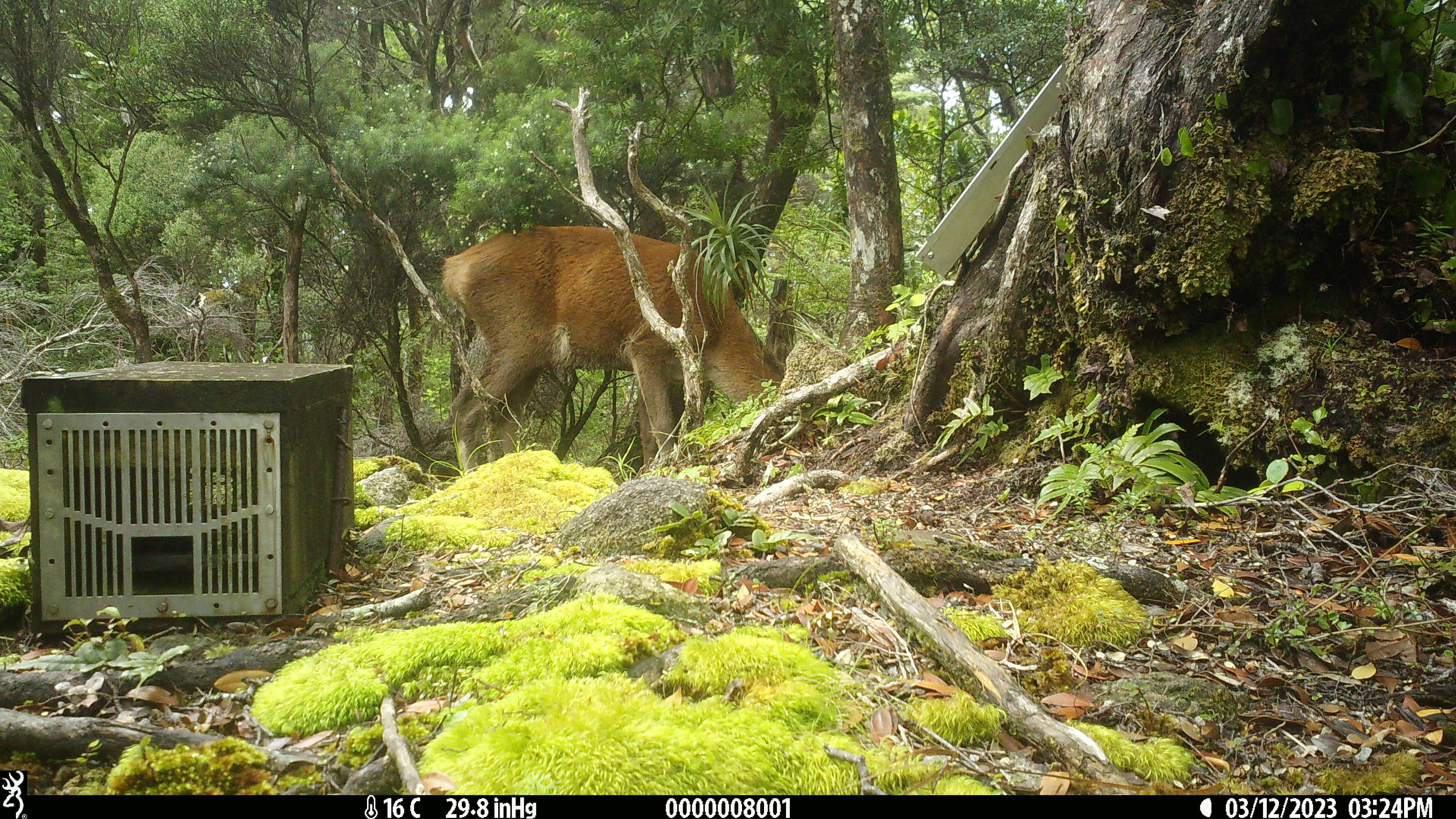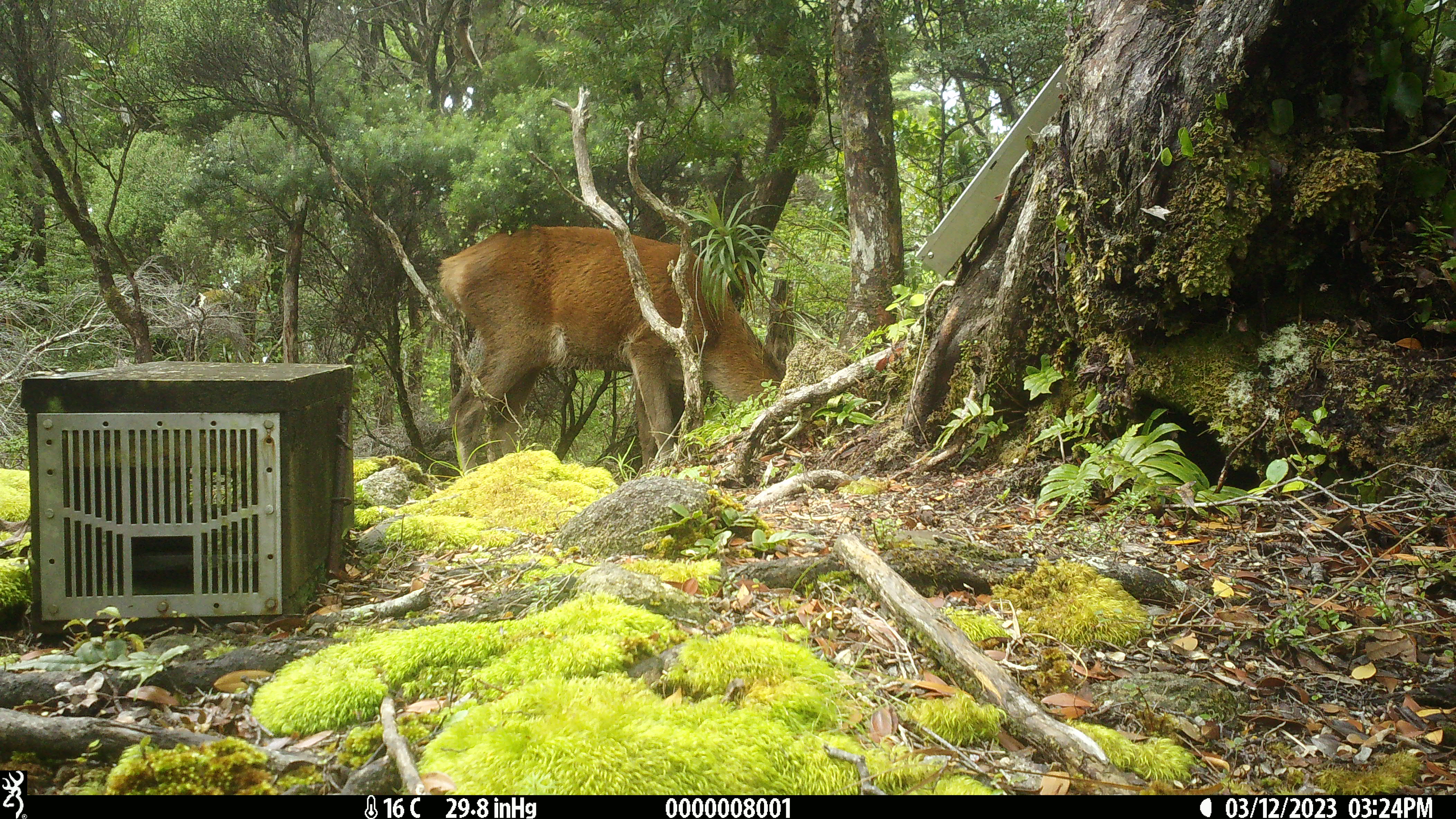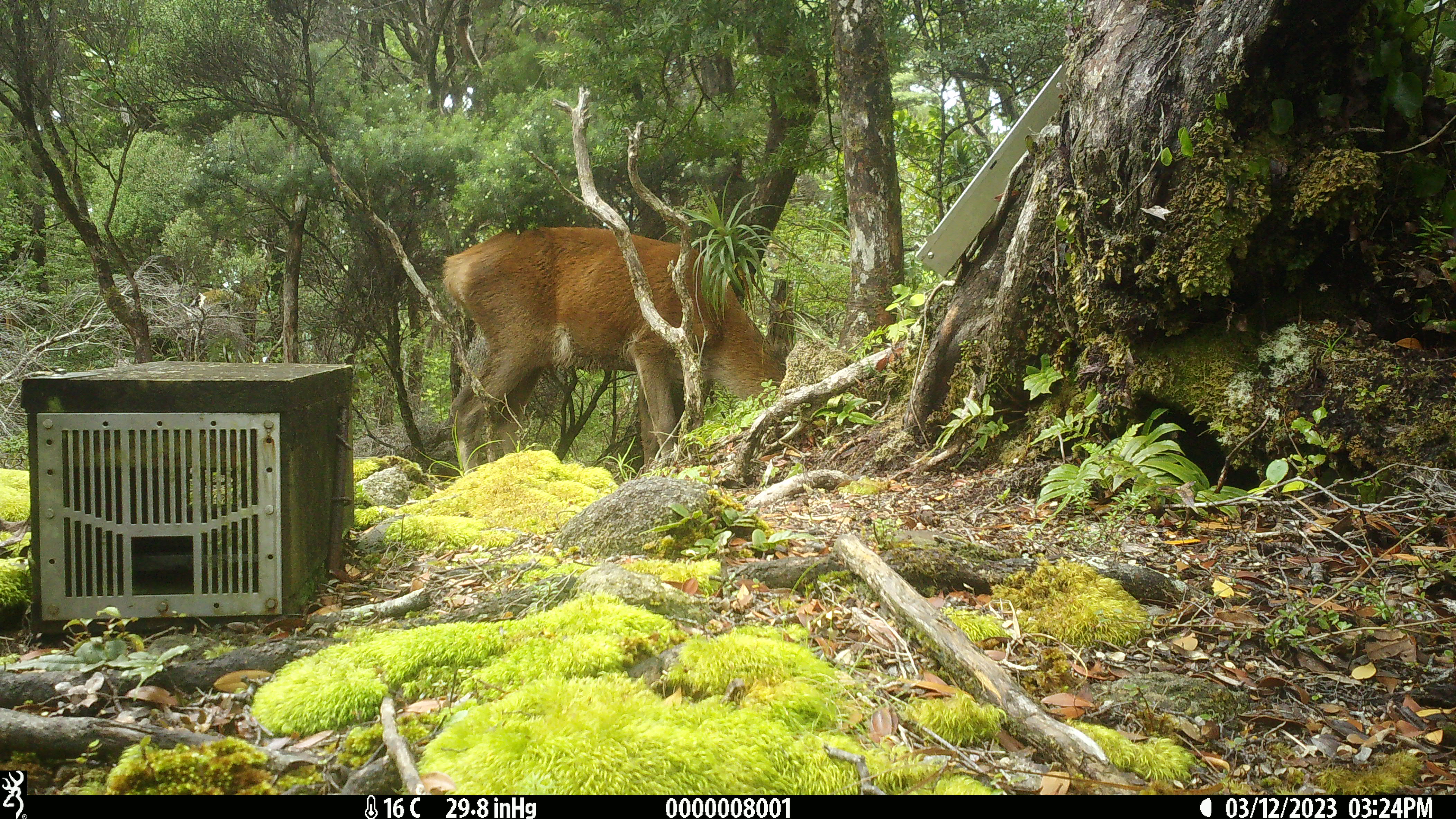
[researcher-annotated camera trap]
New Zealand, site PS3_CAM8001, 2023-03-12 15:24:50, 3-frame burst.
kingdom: Animalia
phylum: Chordata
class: Mammalia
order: Artiodactyla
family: Cervidae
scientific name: Cervidae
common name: deer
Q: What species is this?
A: Deer (Cervidae).